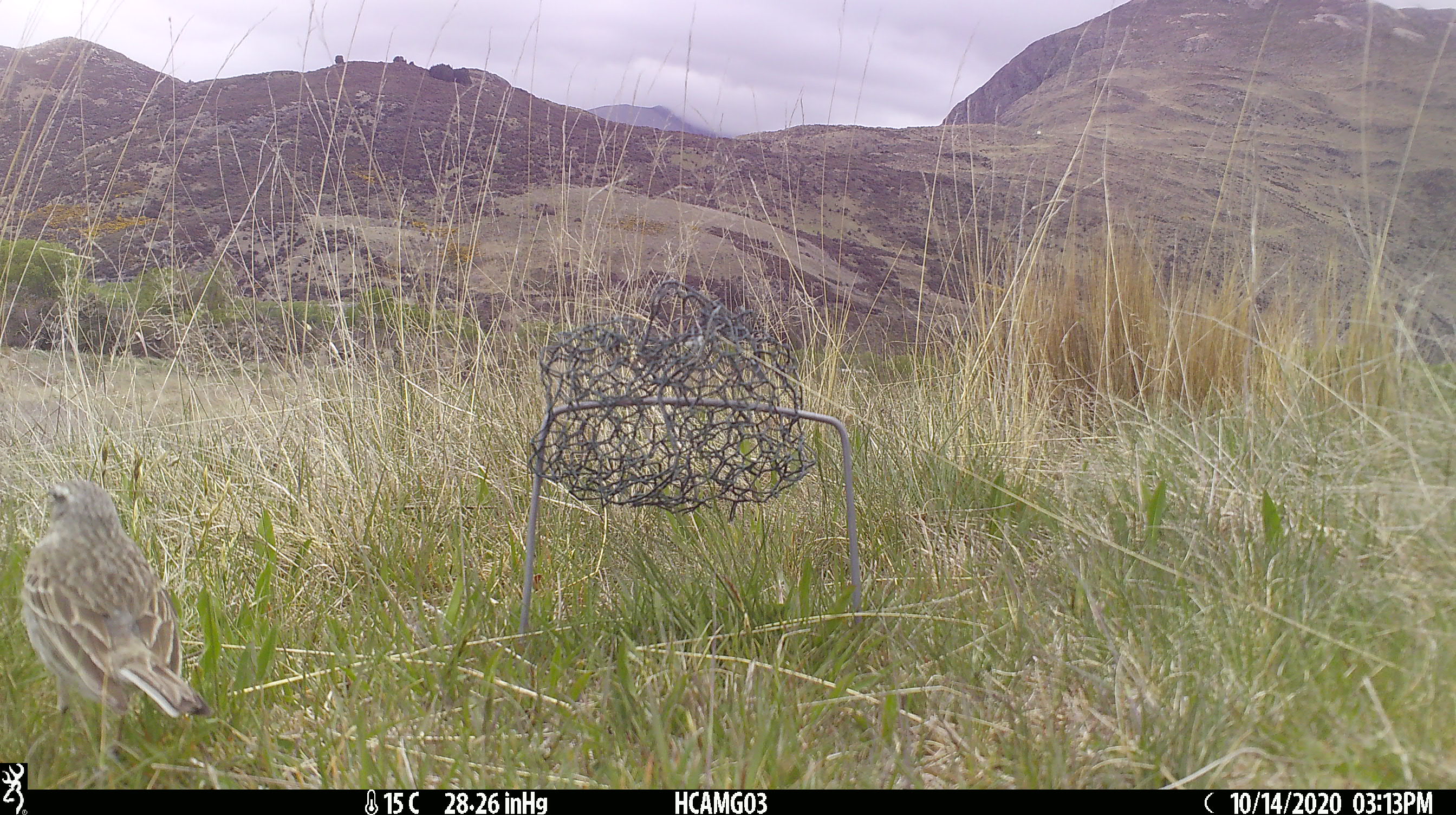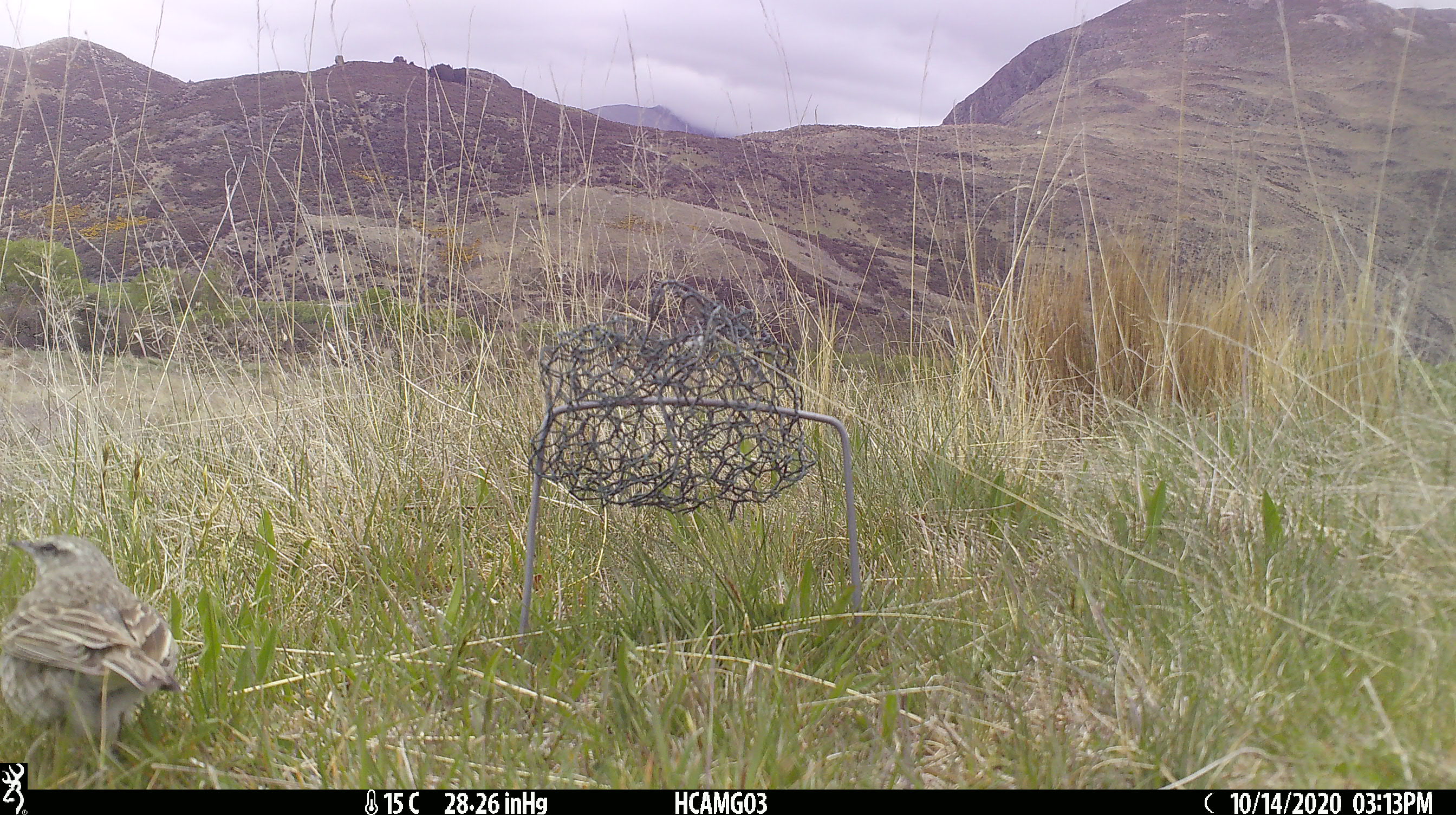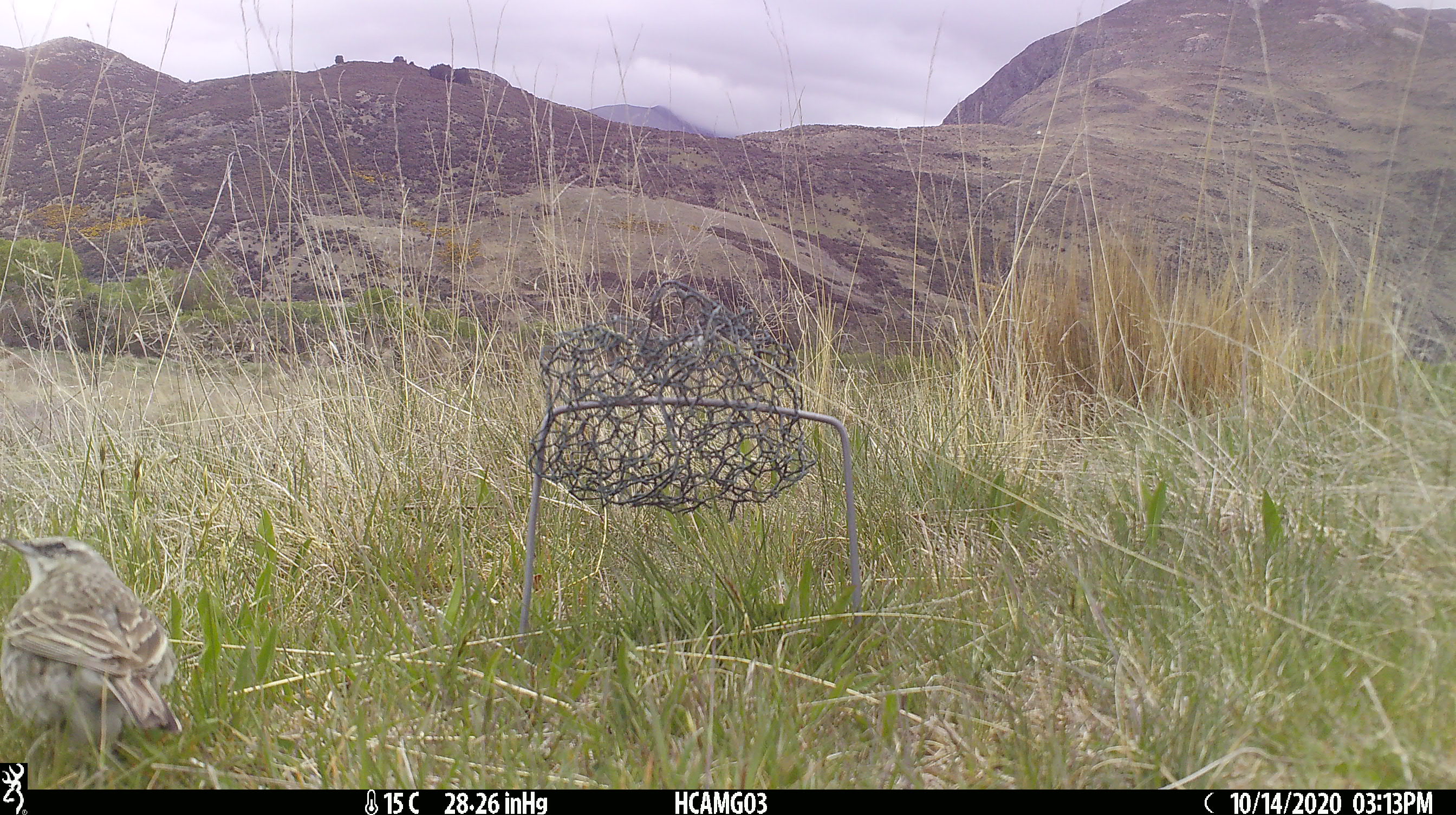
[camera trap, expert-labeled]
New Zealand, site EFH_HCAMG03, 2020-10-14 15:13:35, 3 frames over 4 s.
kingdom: Animalia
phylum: Chordata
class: Aves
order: Passeriformes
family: Motacillidae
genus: Anthus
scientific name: Anthus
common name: pipit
Pipit (Anthus).